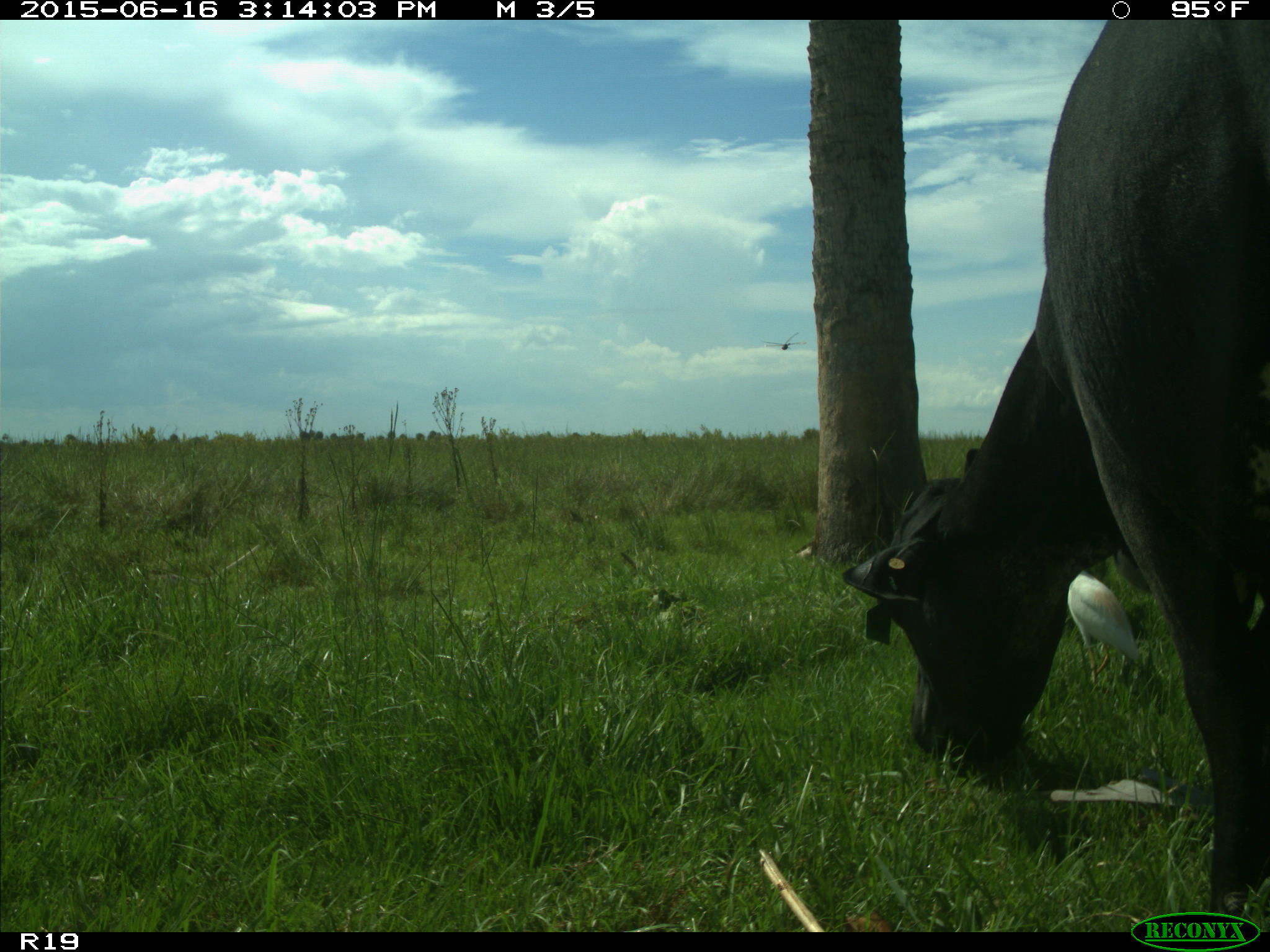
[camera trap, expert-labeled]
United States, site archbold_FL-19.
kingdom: Animalia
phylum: Chordata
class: Mammalia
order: Artiodactyla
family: Bovidae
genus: Bos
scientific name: Bos taurus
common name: domestic cow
Bos taurus (domestic cow).